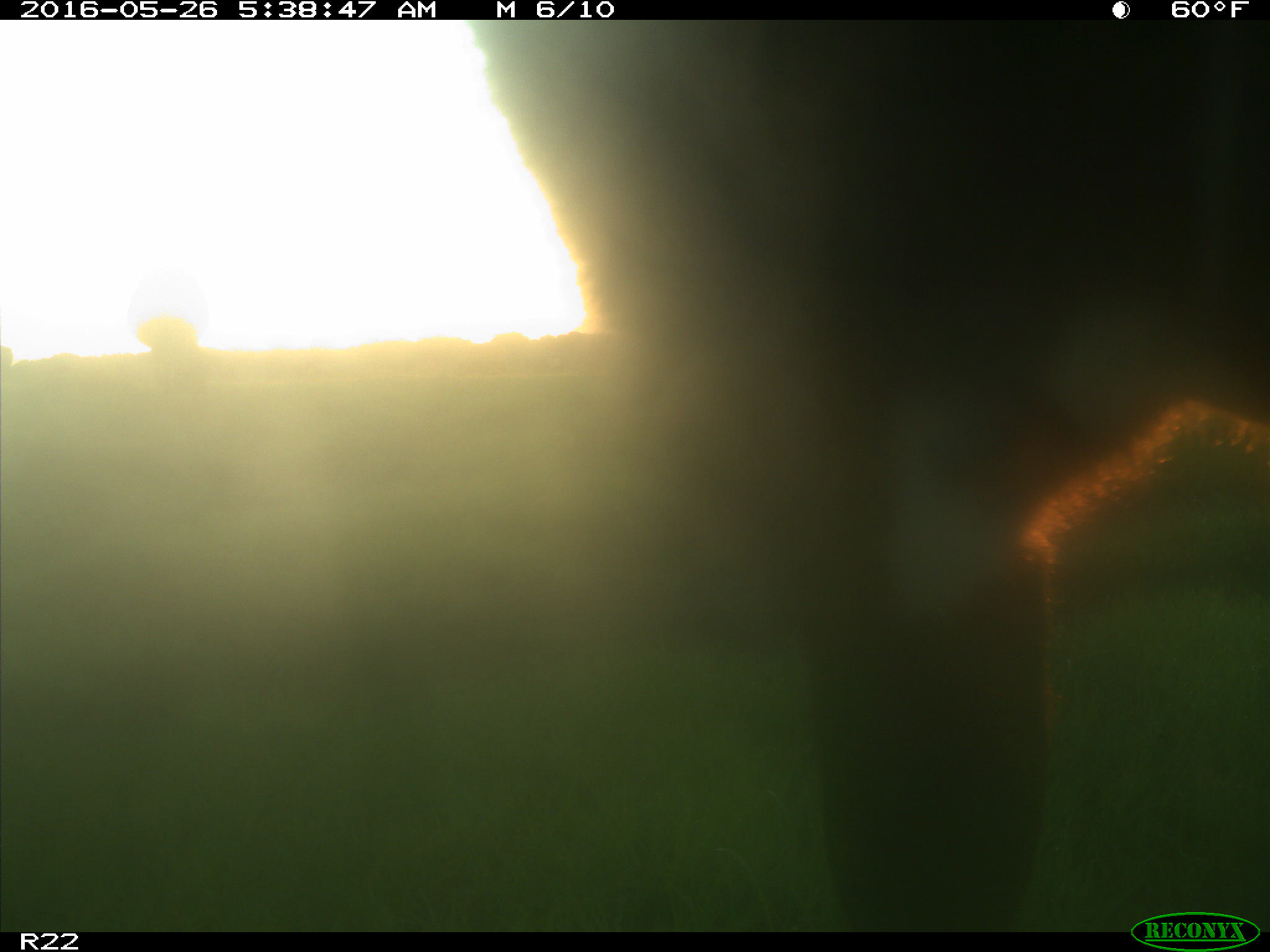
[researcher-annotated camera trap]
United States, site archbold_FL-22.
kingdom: Animalia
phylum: Chordata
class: Mammalia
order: Artiodactyla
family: Bovidae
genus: Bos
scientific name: Bos taurus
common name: domestic cow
Bos taurus (domestic cow).